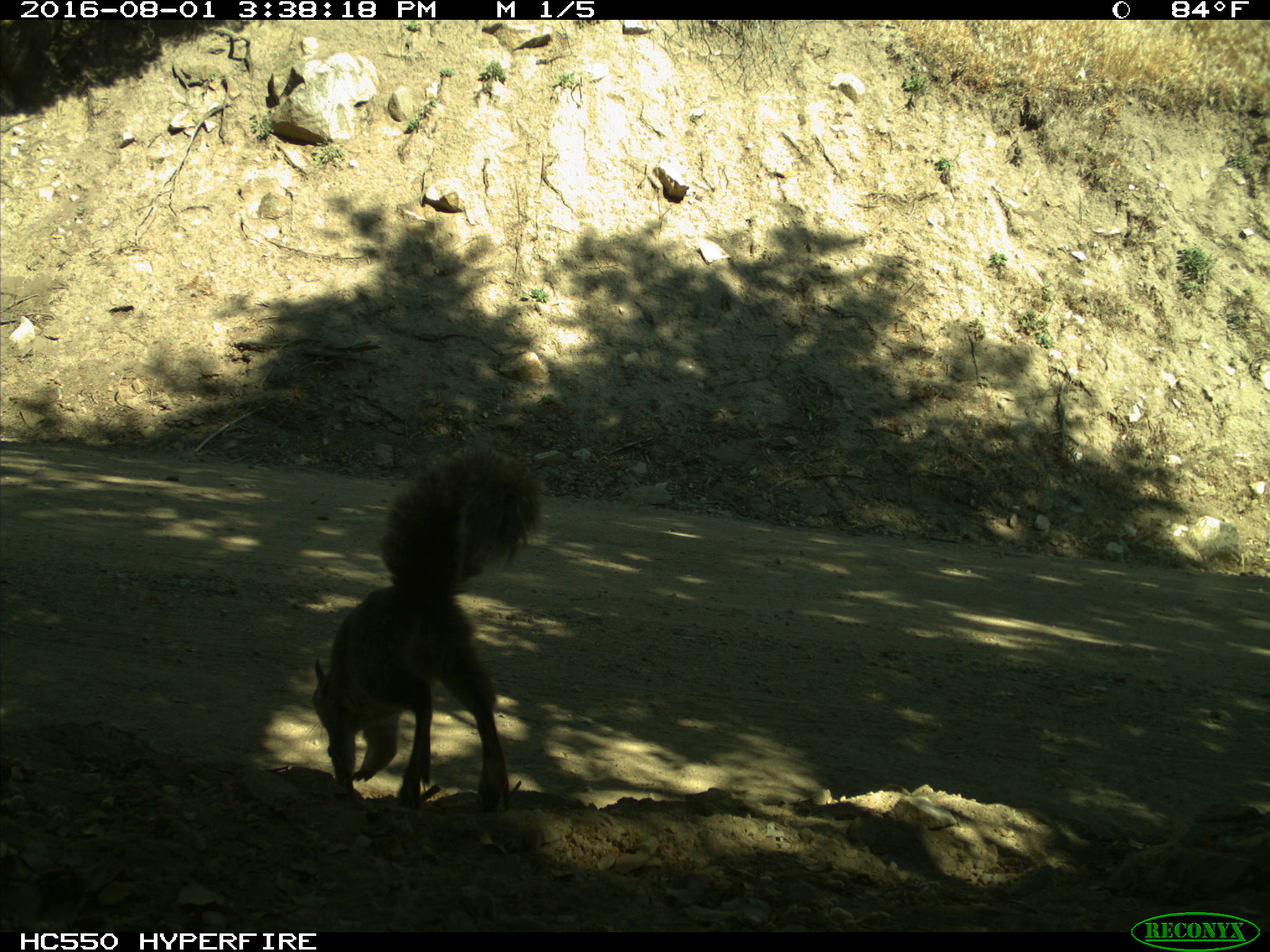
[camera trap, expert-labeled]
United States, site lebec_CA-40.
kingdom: Animalia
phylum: Chordata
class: Mammalia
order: Rodentia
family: Sciuridae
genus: Sciurus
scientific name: Sciurus carolinensis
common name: eastern gray squirrel